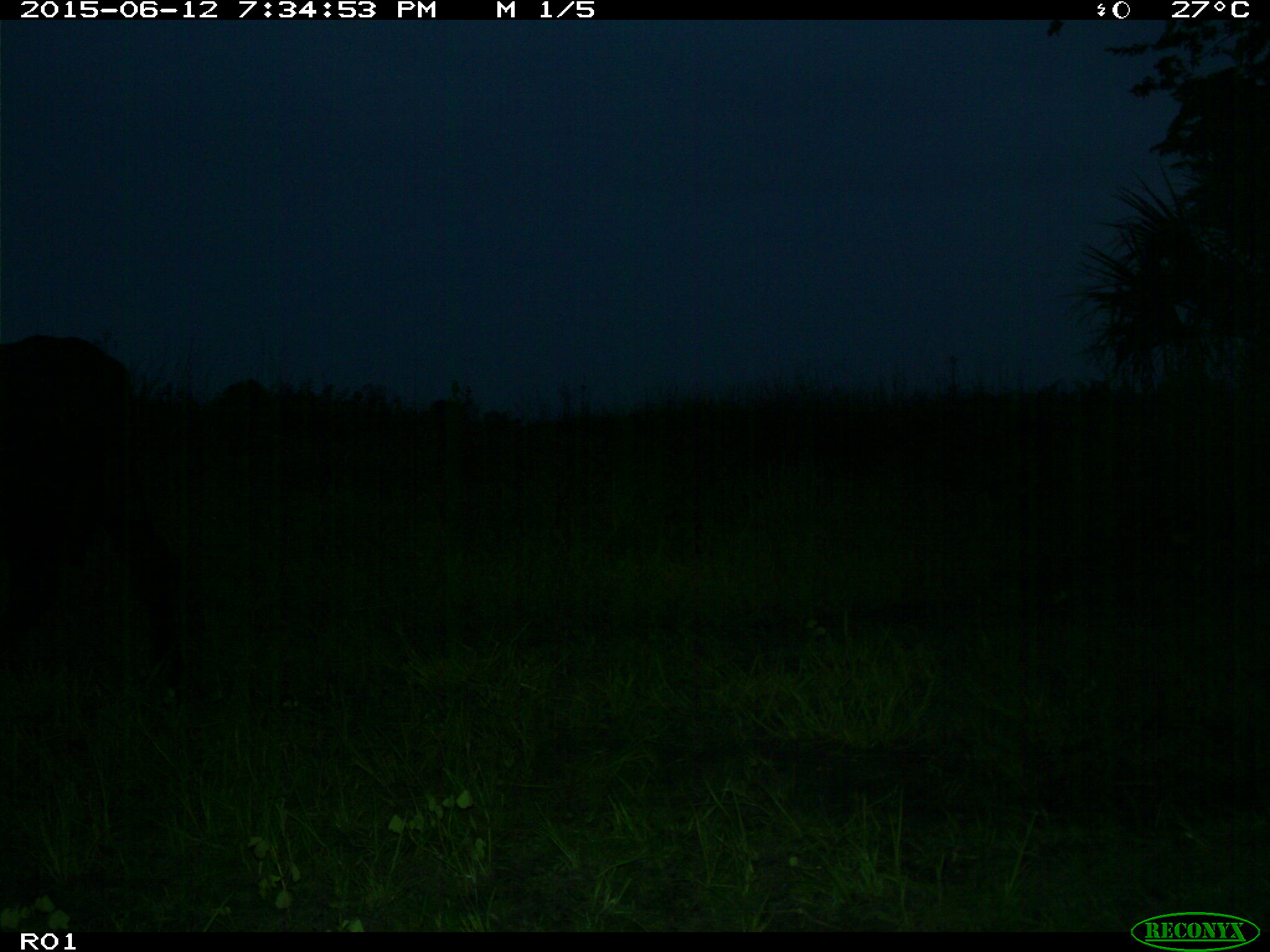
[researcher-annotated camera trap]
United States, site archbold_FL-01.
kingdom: Animalia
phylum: Chordata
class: Mammalia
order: Artiodactyla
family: Bovidae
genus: Bos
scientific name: Bos taurus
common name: domestic cow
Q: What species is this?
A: Bos taurus (domestic cow).